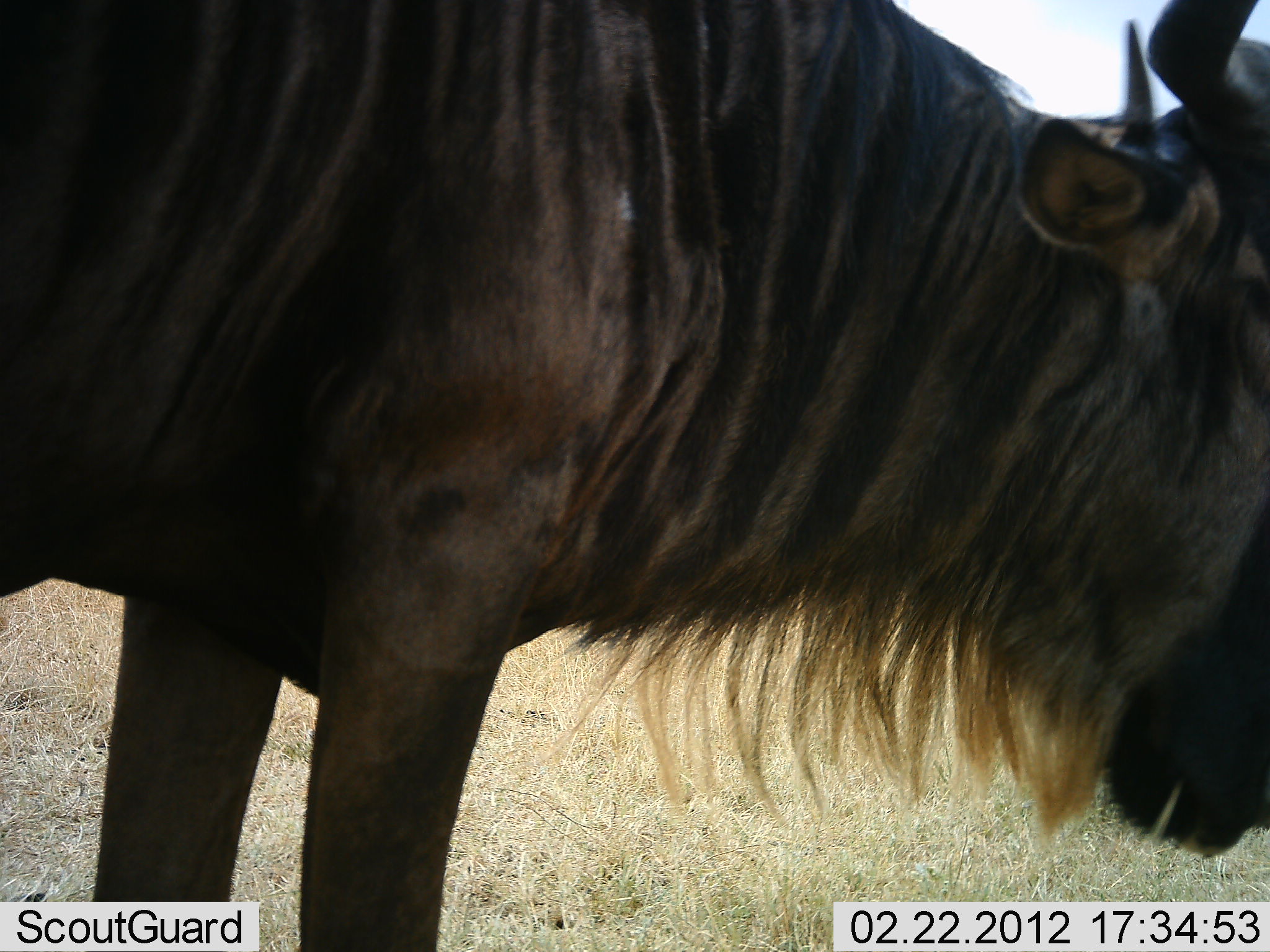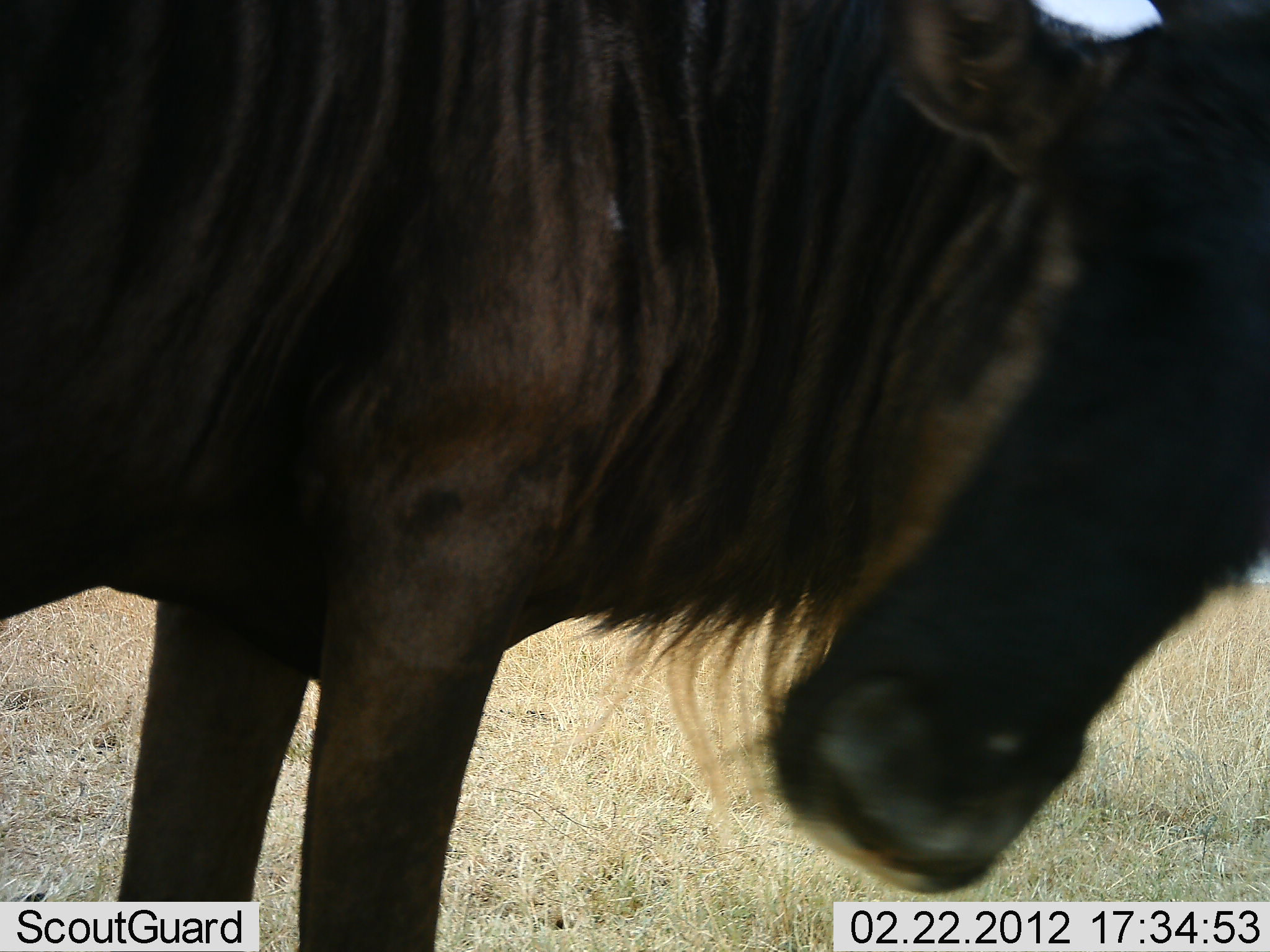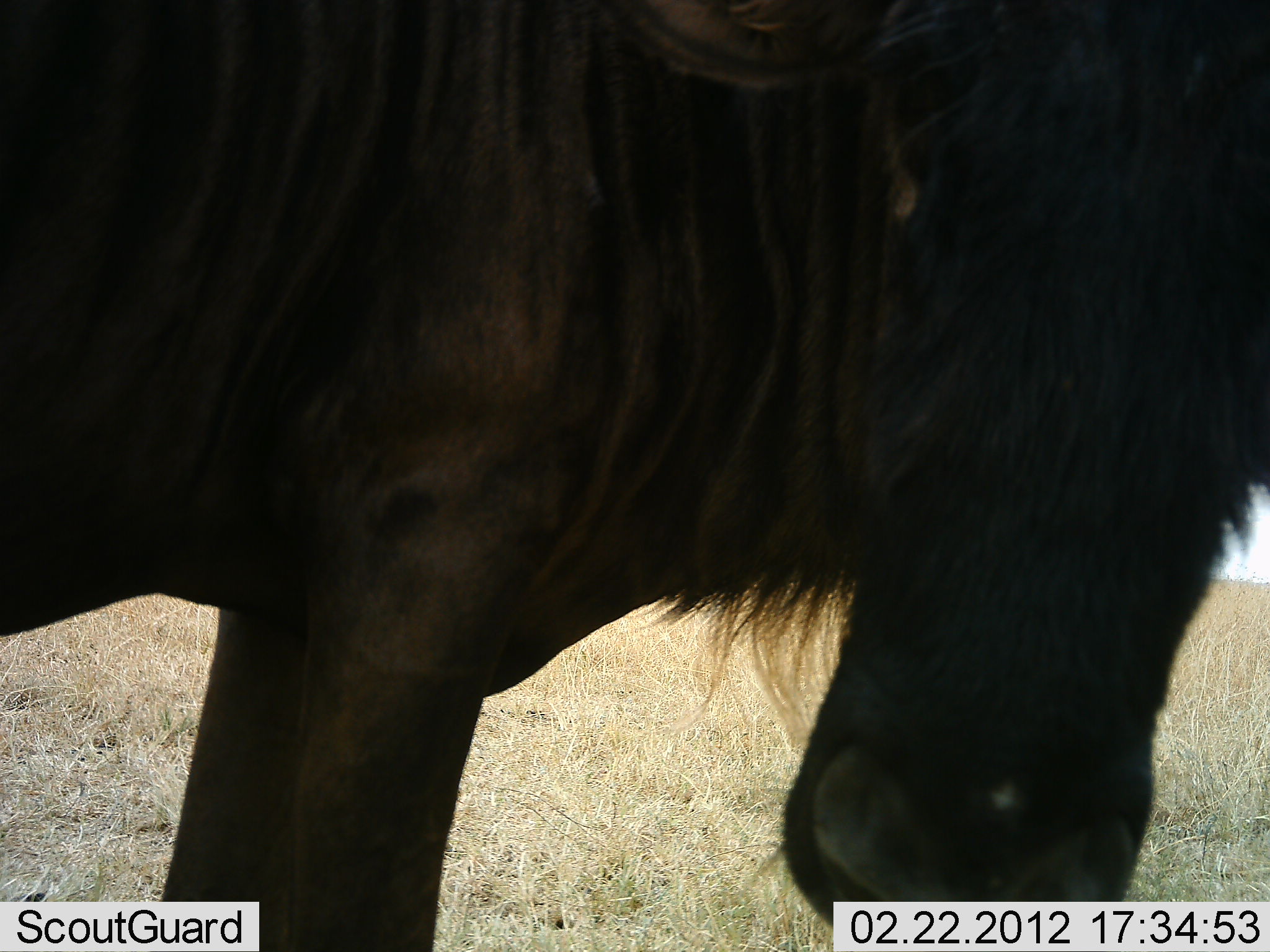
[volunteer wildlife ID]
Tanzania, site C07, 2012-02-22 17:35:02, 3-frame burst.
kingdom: Animalia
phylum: Chordata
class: Mammalia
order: Artiodactyla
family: Bovidae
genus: Connochaetes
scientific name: Connochaetes taurinus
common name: blue wildebeest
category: wildebeest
Wildebeest (blue wildebeest) (Connochaetes taurinus), count 1. Behavior (volunteer vote fractions): standing 94%, resting 0%, moving 6%, interacting 0%. Young present (vote fraction): 0%. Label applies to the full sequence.